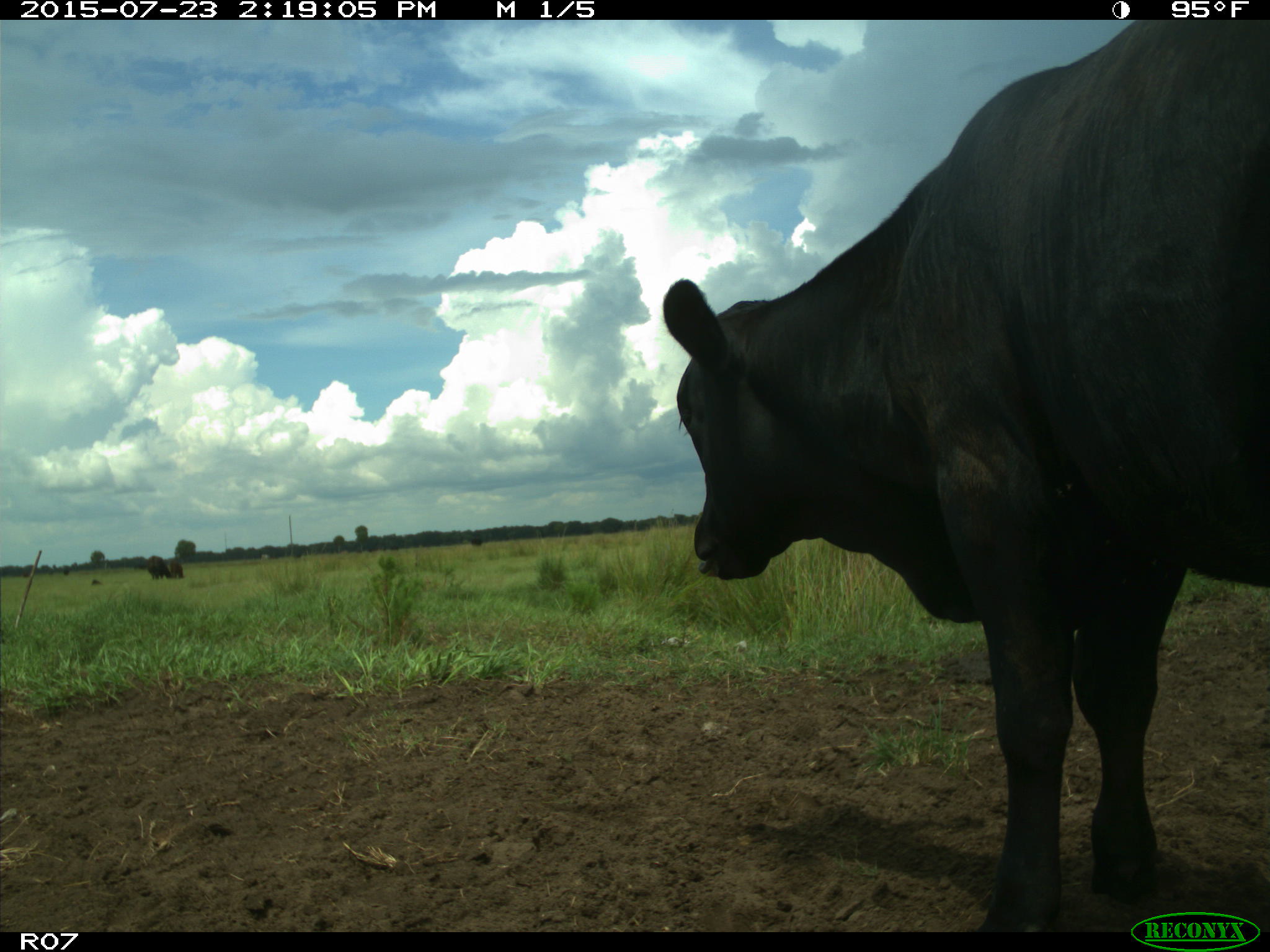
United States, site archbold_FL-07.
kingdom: Animalia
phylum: Chordata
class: Mammalia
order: Artiodactyla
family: Bovidae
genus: Bos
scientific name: Bos taurus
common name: domestic cow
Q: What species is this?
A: Bos taurus (domestic cow).